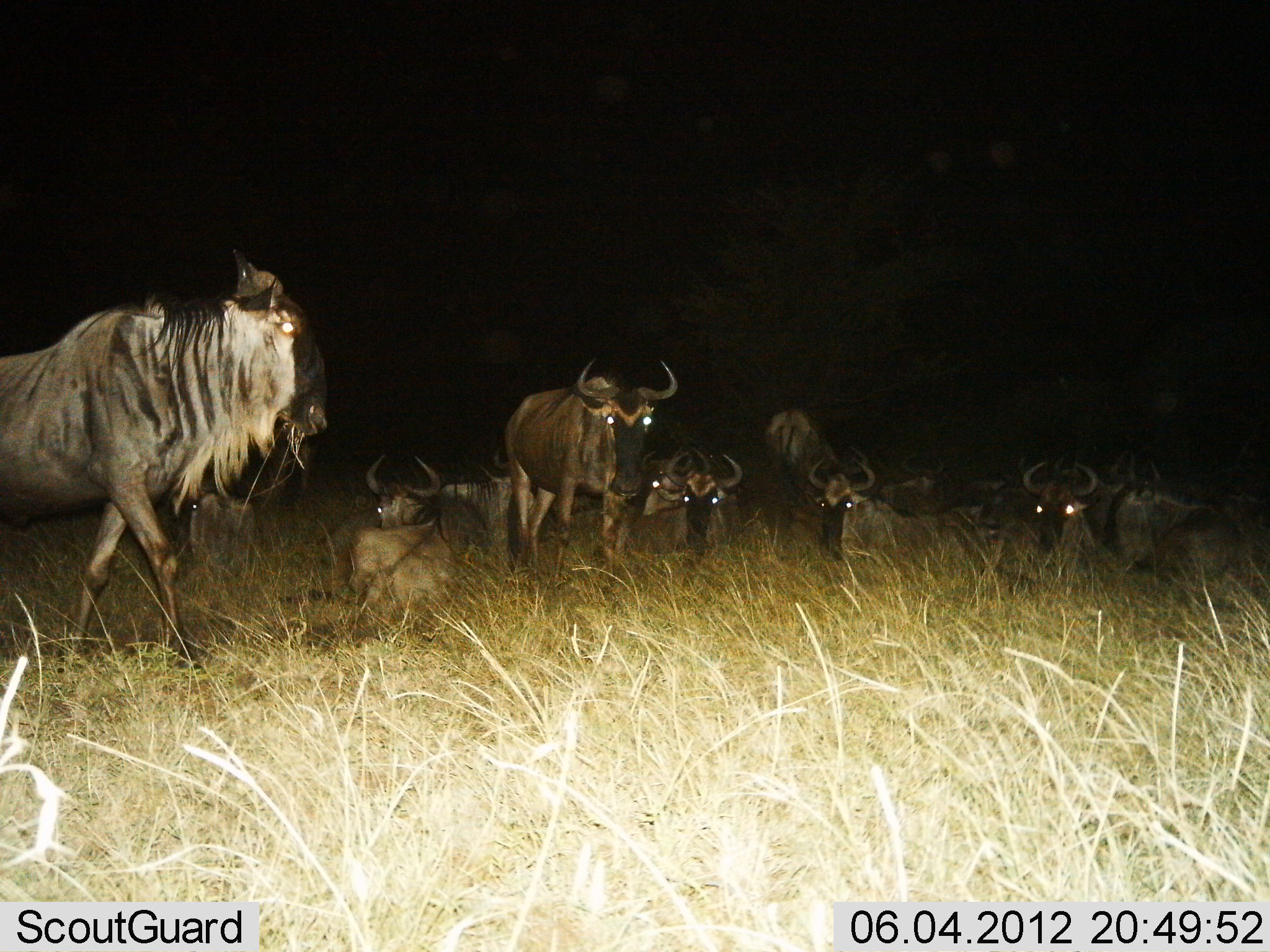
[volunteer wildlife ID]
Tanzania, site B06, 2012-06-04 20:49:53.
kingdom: Animalia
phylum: Chordata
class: Mammalia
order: Artiodactyla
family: Bovidae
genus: Connochaetes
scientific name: Connochaetes taurinus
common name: blue wildebeest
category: wildebeest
Wildebeest (blue wildebeest) (Connochaetes taurinus), count 11-50. Behavior (volunteer vote fractions): standing 80%, resting 90%, moving 20%, interacting 0%. Young present (vote fraction): 10%. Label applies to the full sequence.